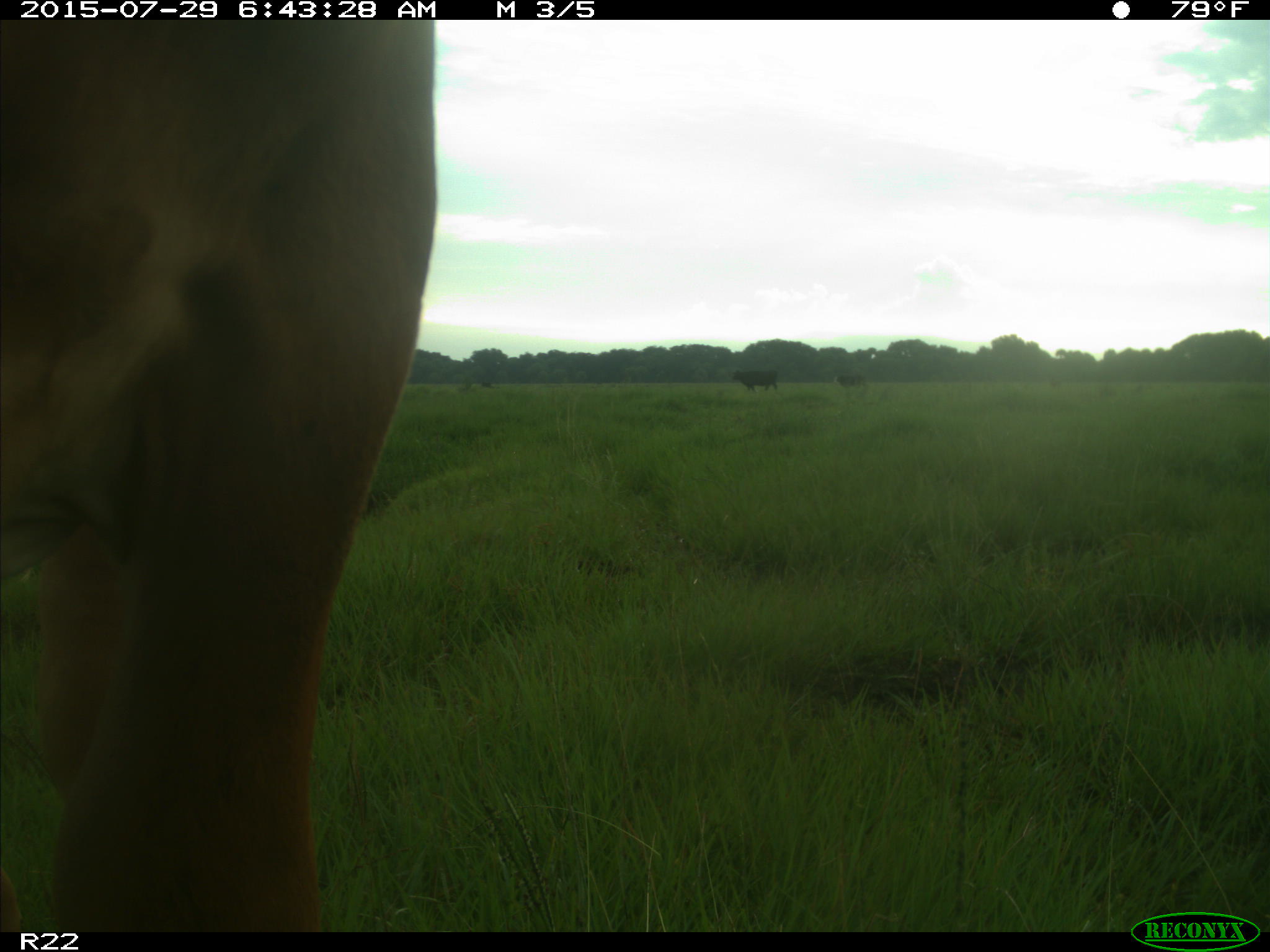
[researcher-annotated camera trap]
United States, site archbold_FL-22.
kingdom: Animalia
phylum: Chordata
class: Mammalia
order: Artiodactyla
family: Bovidae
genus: Bos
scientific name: Bos taurus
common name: domestic cow